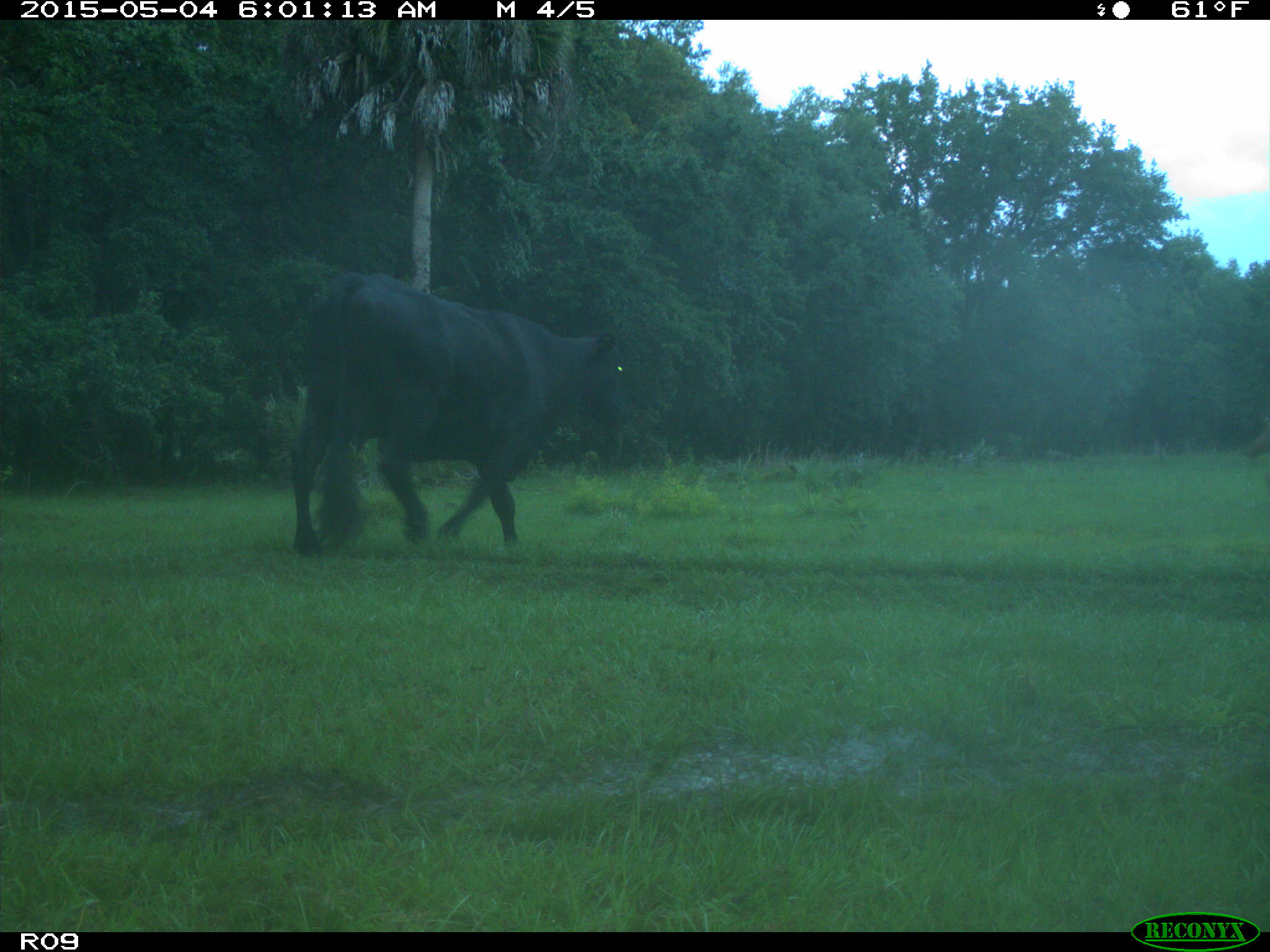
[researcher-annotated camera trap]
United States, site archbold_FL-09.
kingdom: Animalia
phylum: Chordata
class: Mammalia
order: Artiodactyla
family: Bovidae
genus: Bos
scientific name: Bos taurus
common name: domestic cow